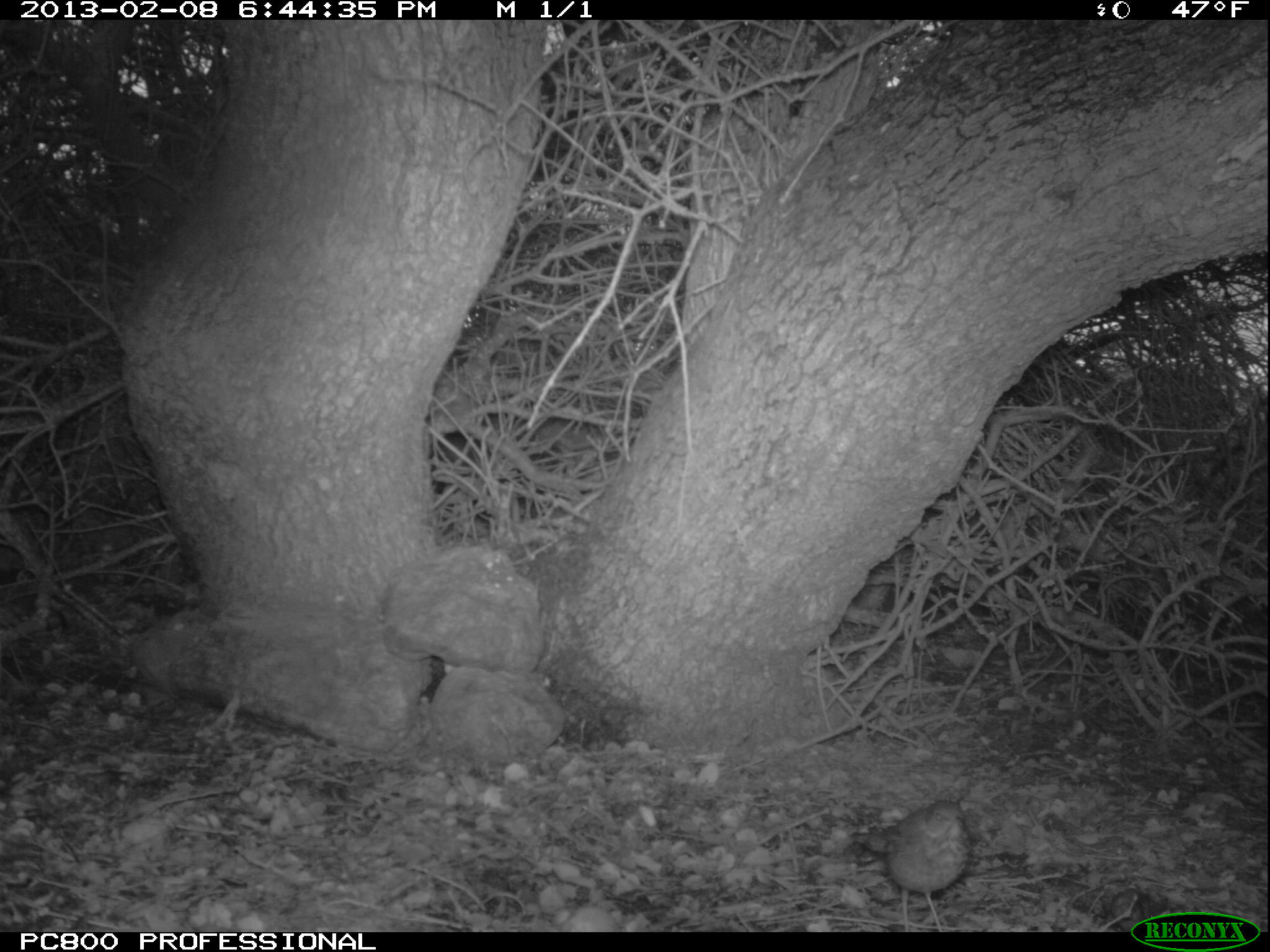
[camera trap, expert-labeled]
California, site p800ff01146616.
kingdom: Animalia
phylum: Chordata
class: Aves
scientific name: Aves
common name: bird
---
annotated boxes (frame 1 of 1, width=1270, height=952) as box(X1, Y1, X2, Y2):
bird: box(847, 799, 971, 932)